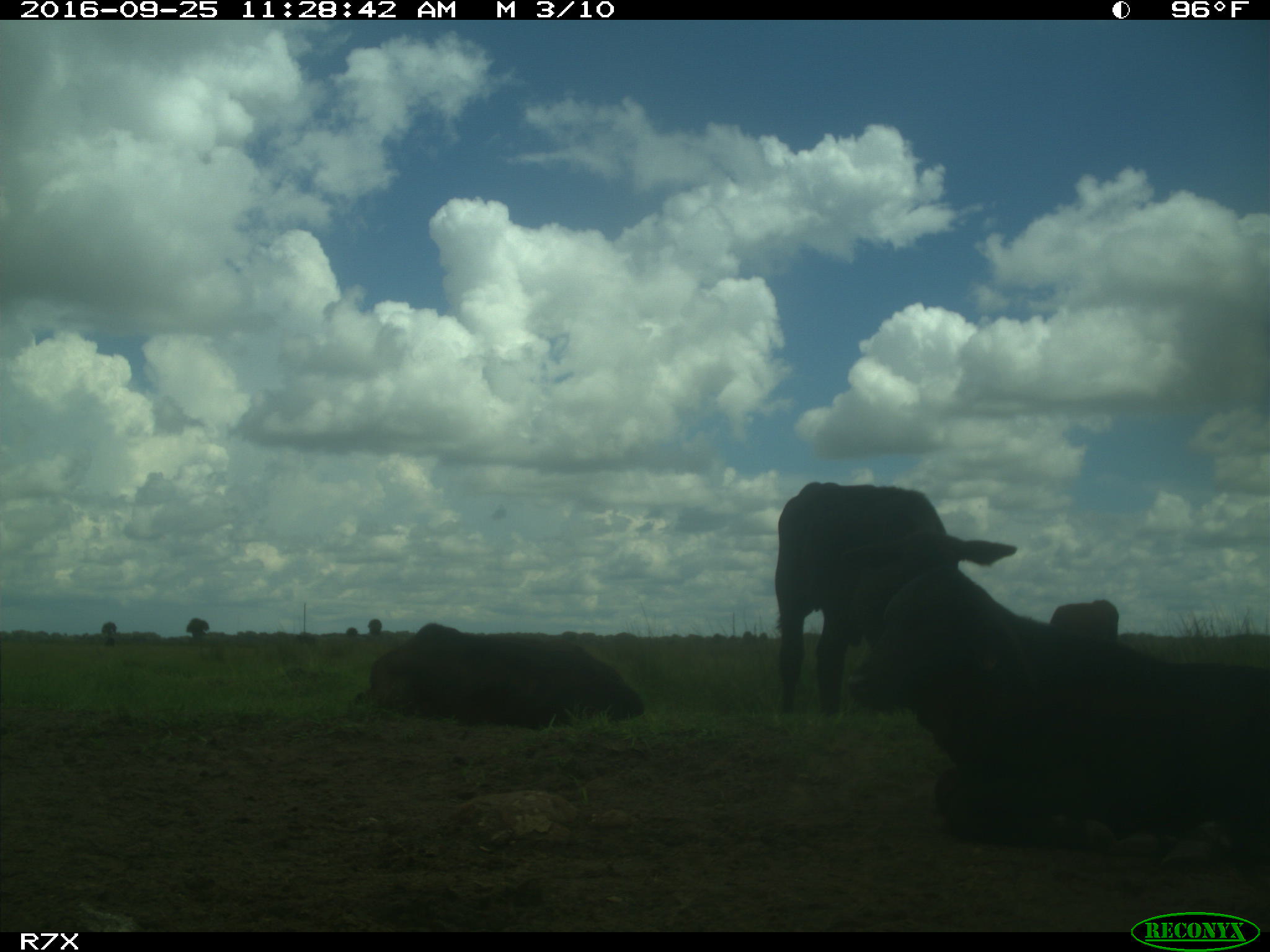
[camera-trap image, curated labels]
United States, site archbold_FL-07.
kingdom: Animalia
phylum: Chordata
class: Mammalia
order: Artiodactyla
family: Bovidae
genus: Bos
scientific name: Bos taurus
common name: domestic cow